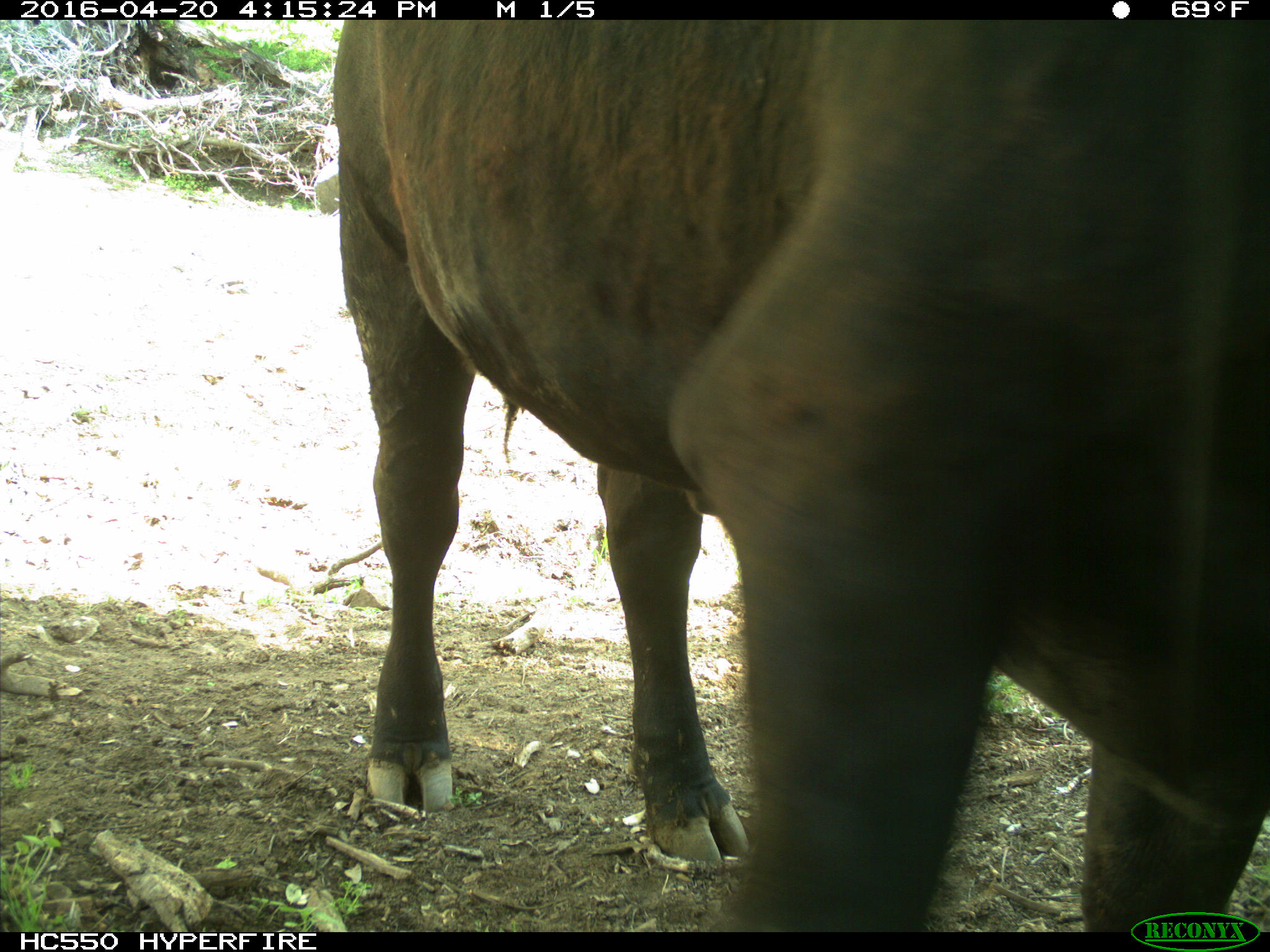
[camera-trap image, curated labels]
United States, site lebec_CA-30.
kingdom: Animalia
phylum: Chordata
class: Mammalia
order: Artiodactyla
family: Bovidae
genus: Bos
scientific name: Bos taurus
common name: domestic cow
Bos taurus (domestic cow).